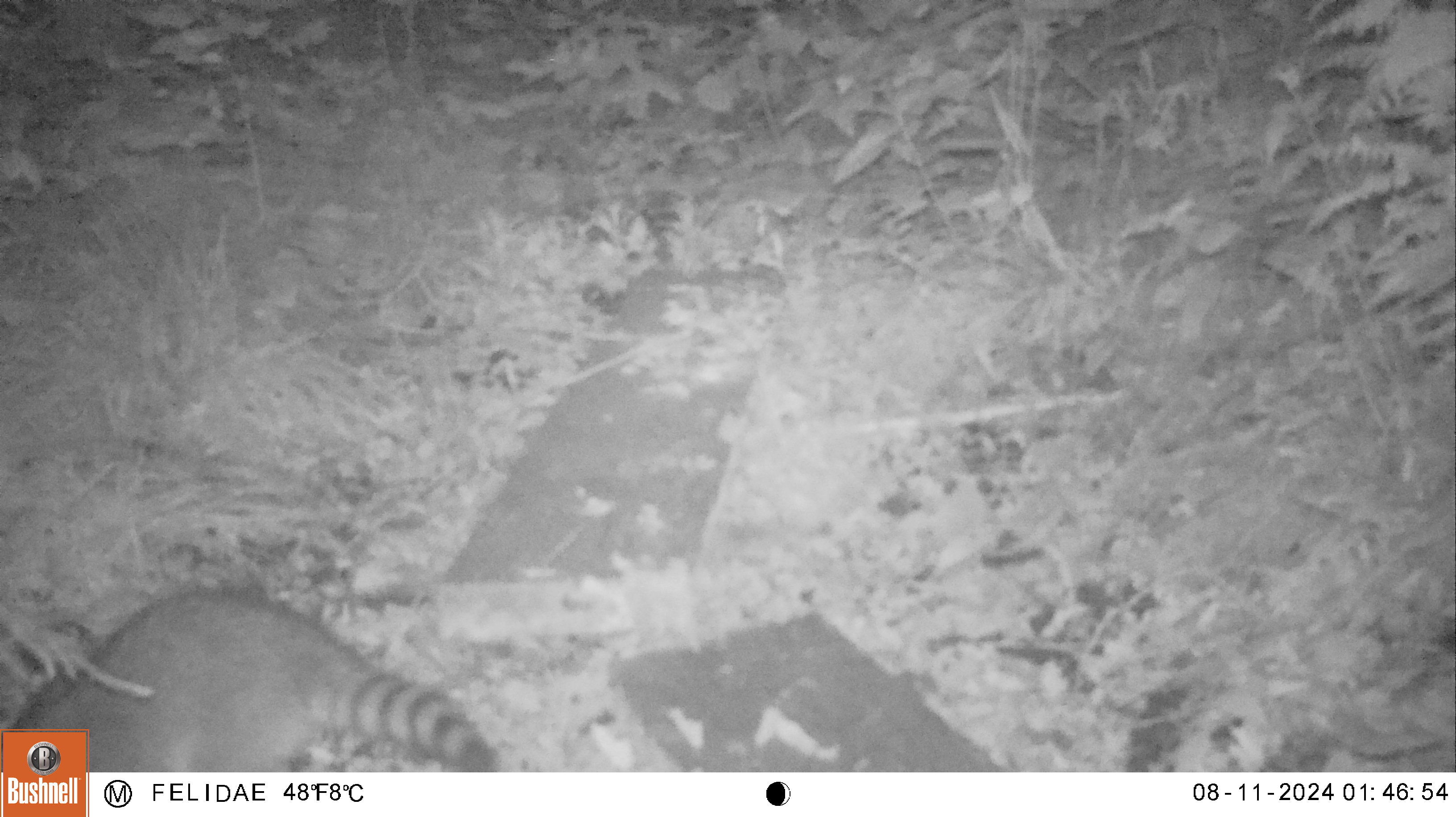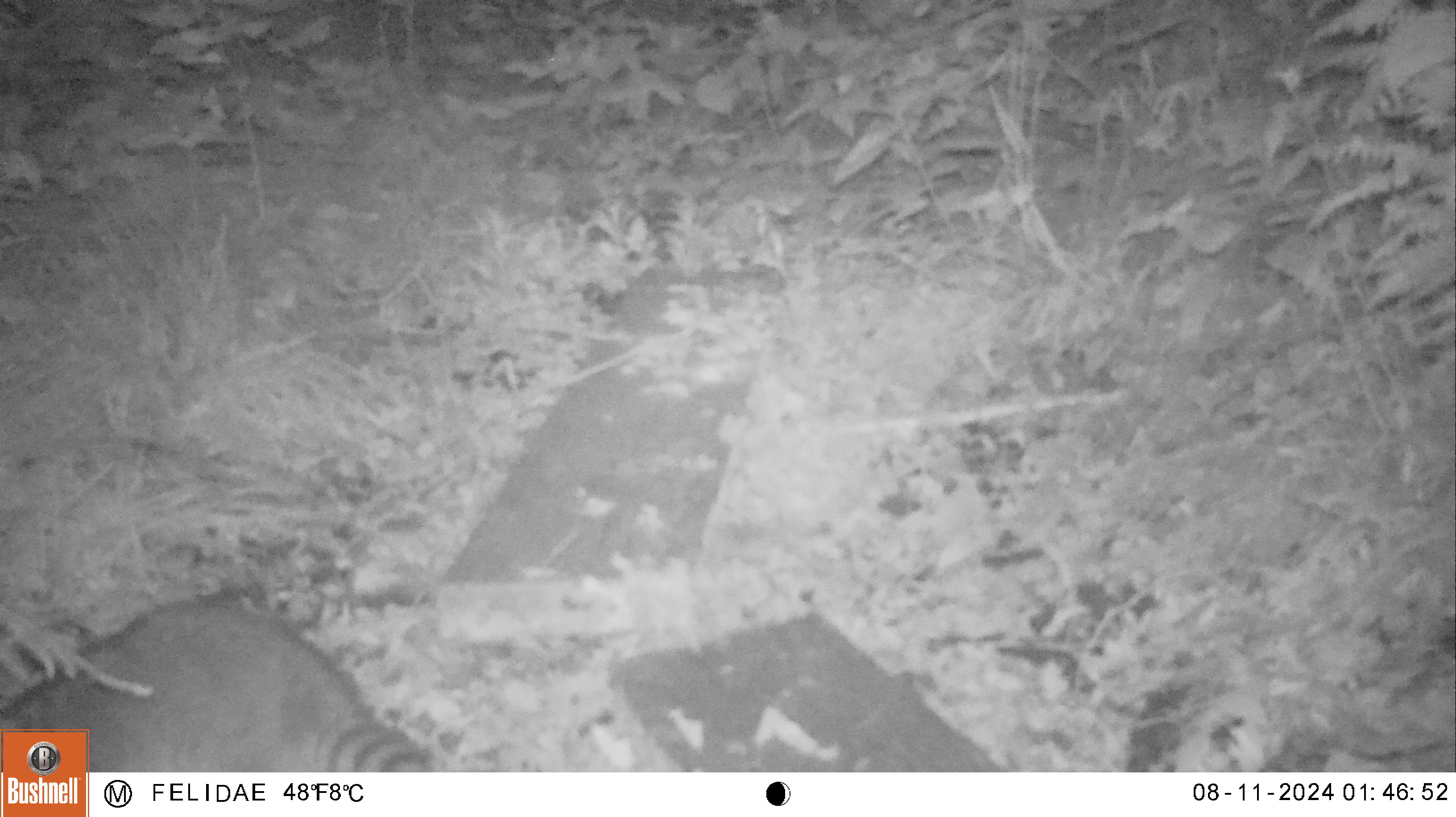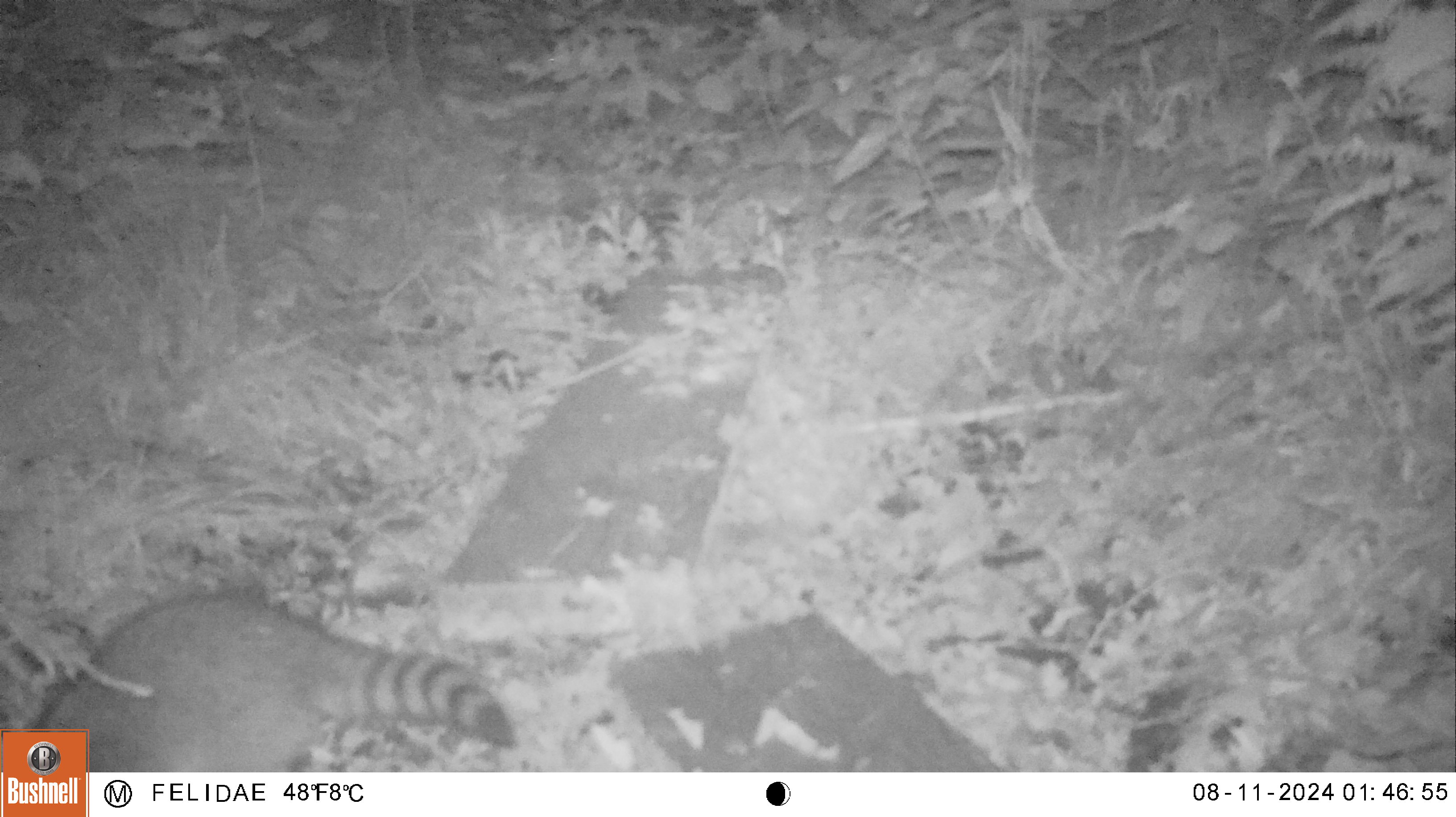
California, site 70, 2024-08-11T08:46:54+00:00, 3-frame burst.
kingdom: Animalia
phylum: Chordata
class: Mammalia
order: Carnivora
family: Procyonidae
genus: Procyon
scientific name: Procyon lotor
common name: raccoon